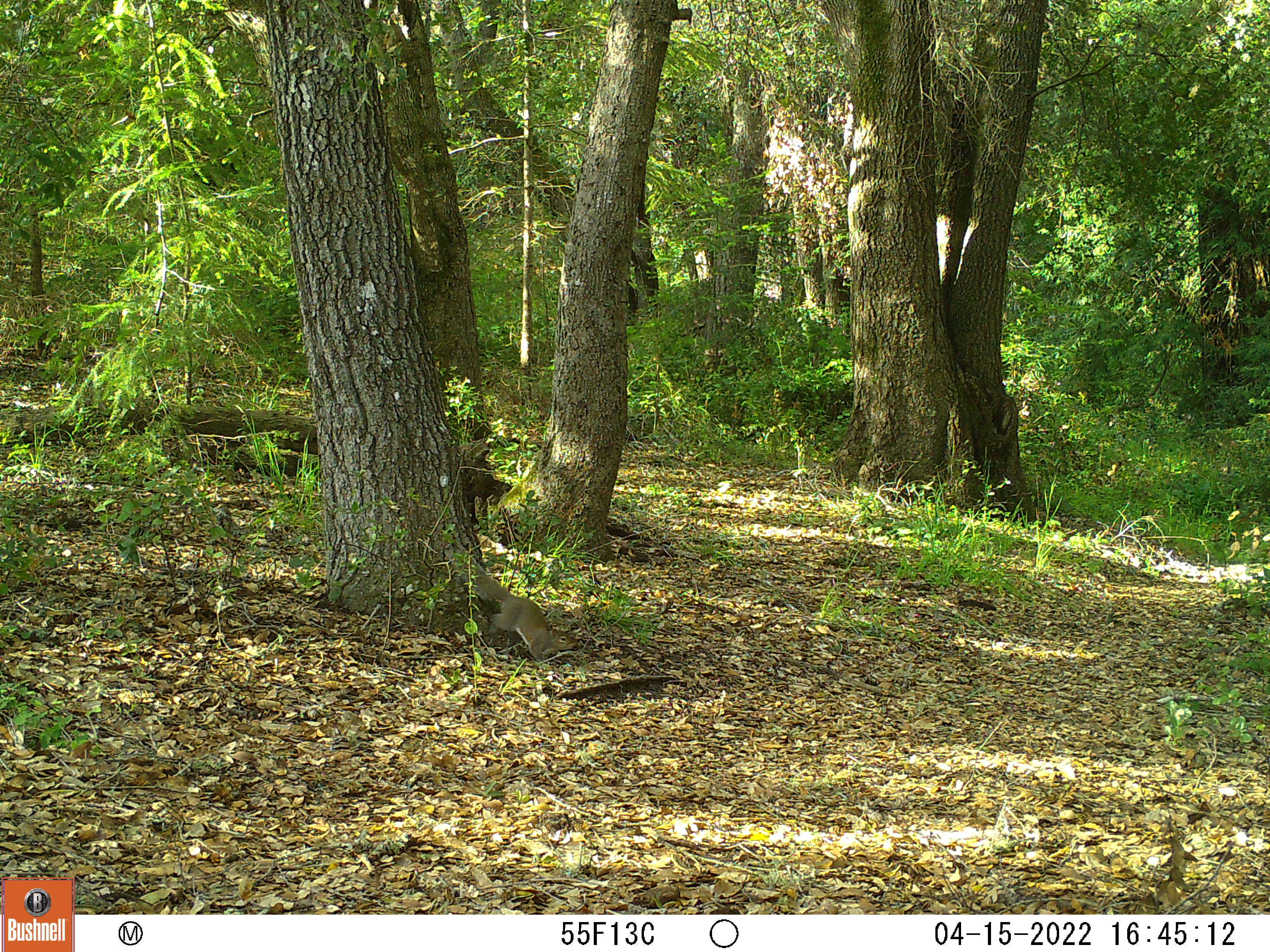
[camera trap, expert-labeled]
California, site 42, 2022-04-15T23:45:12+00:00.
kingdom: Animalia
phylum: Chordata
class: Mammalia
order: Rodentia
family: Sciuridae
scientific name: Sciuridae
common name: squirrel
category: unknown squirrel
Unknown squirrel (squirrel) (Sciuridae).